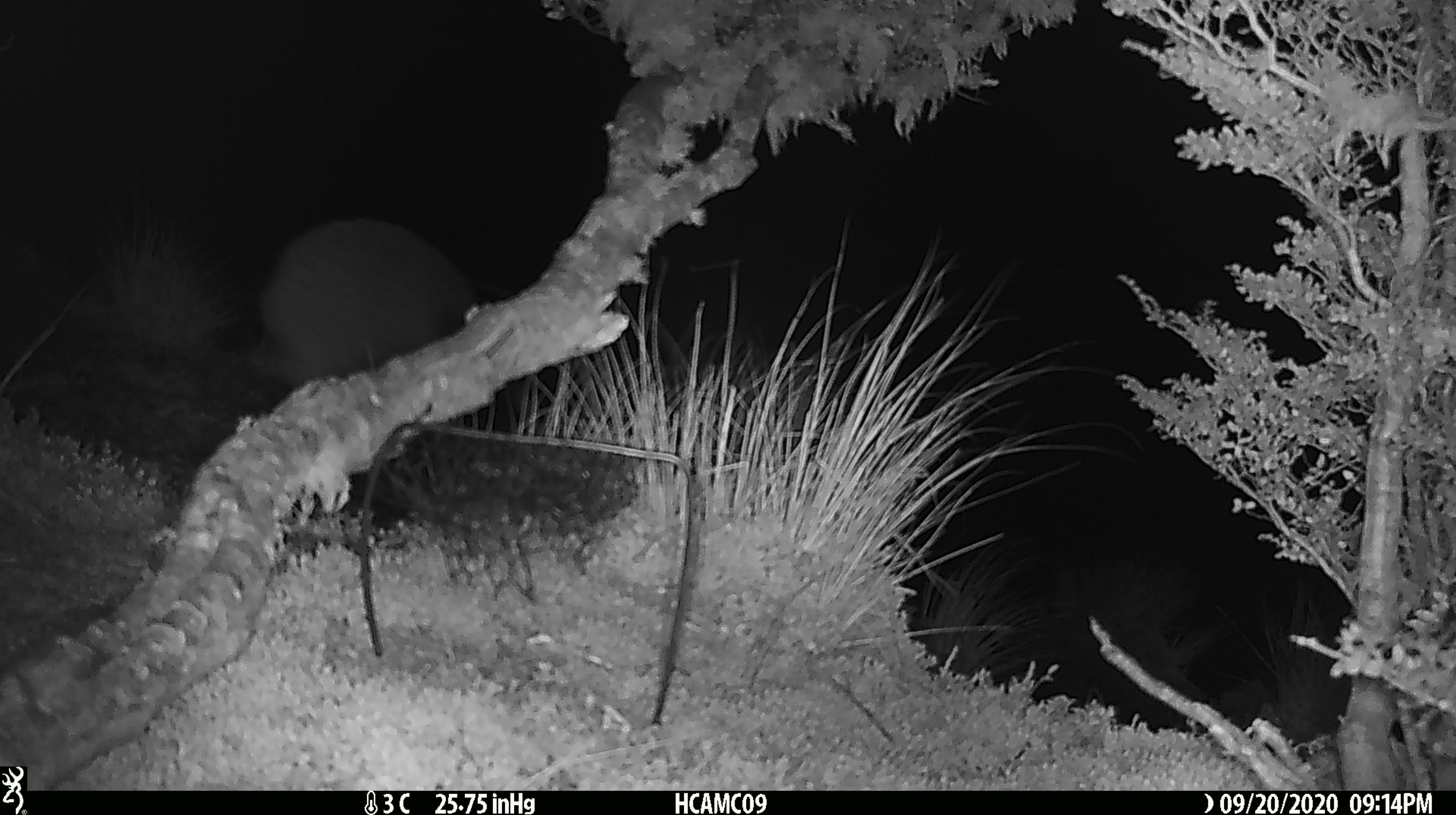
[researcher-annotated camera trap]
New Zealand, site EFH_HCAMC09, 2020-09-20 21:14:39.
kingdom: Animalia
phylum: Chordata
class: Aves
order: Apterygiformes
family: Apterygidae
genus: Apteryx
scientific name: Apteryx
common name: kiwi